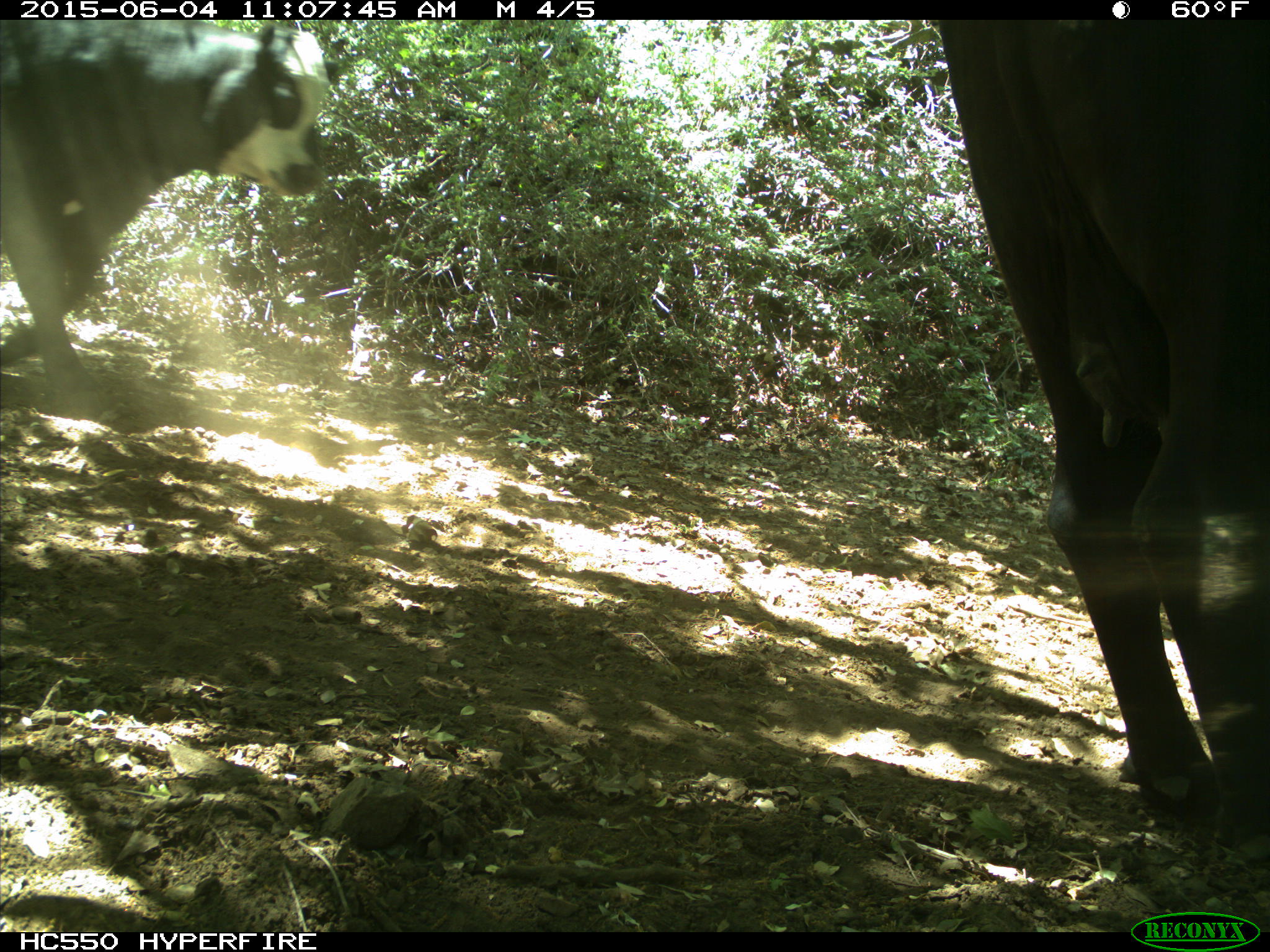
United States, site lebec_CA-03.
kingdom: Animalia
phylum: Chordata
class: Mammalia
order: Artiodactyla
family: Bovidae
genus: Bos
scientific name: Bos taurus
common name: domestic cow